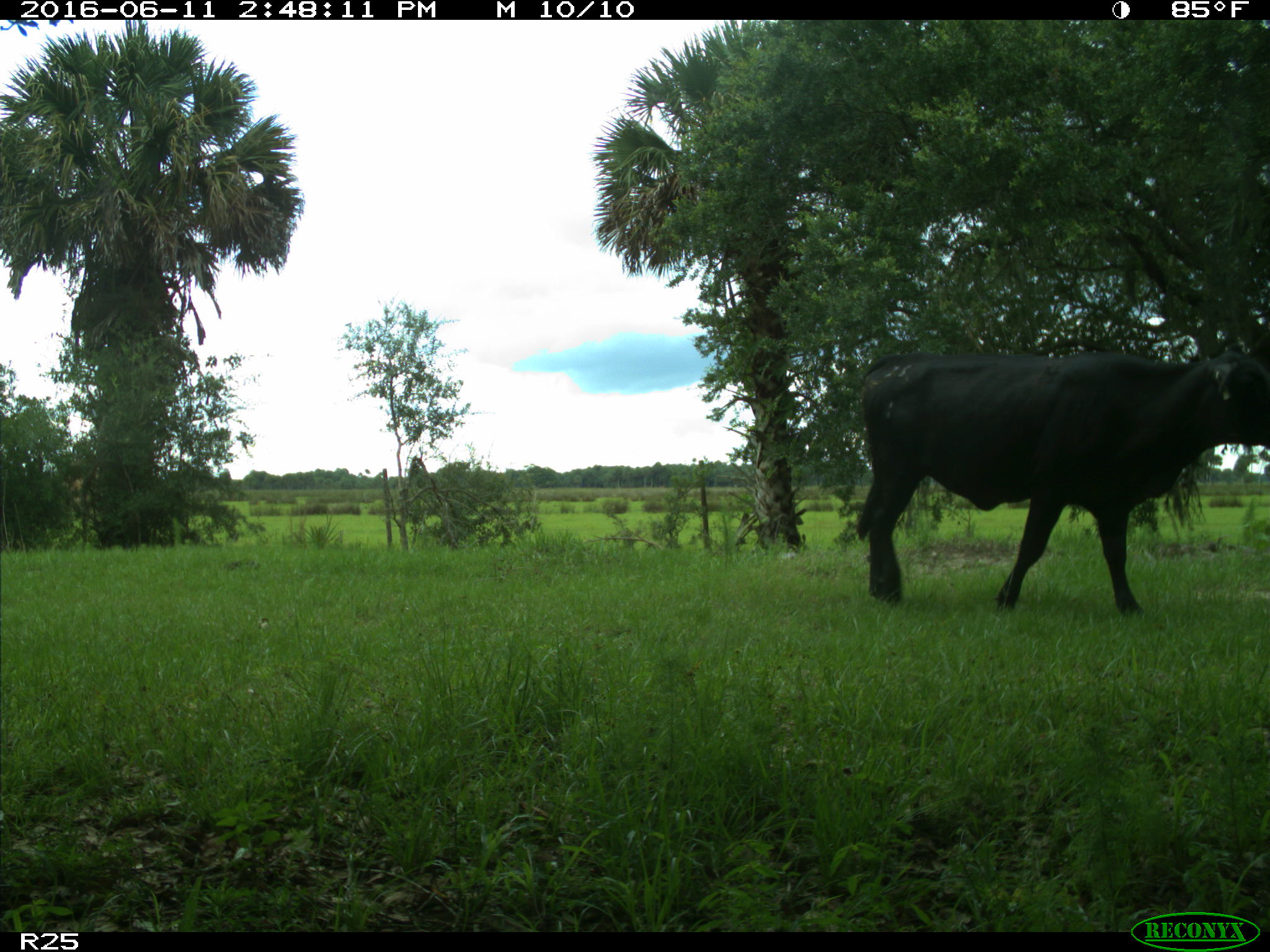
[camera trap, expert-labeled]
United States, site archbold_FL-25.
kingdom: Animalia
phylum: Chordata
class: Mammalia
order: Artiodactyla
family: Bovidae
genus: Bos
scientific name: Bos taurus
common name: domestic cow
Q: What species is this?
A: Bos taurus (domestic cow).